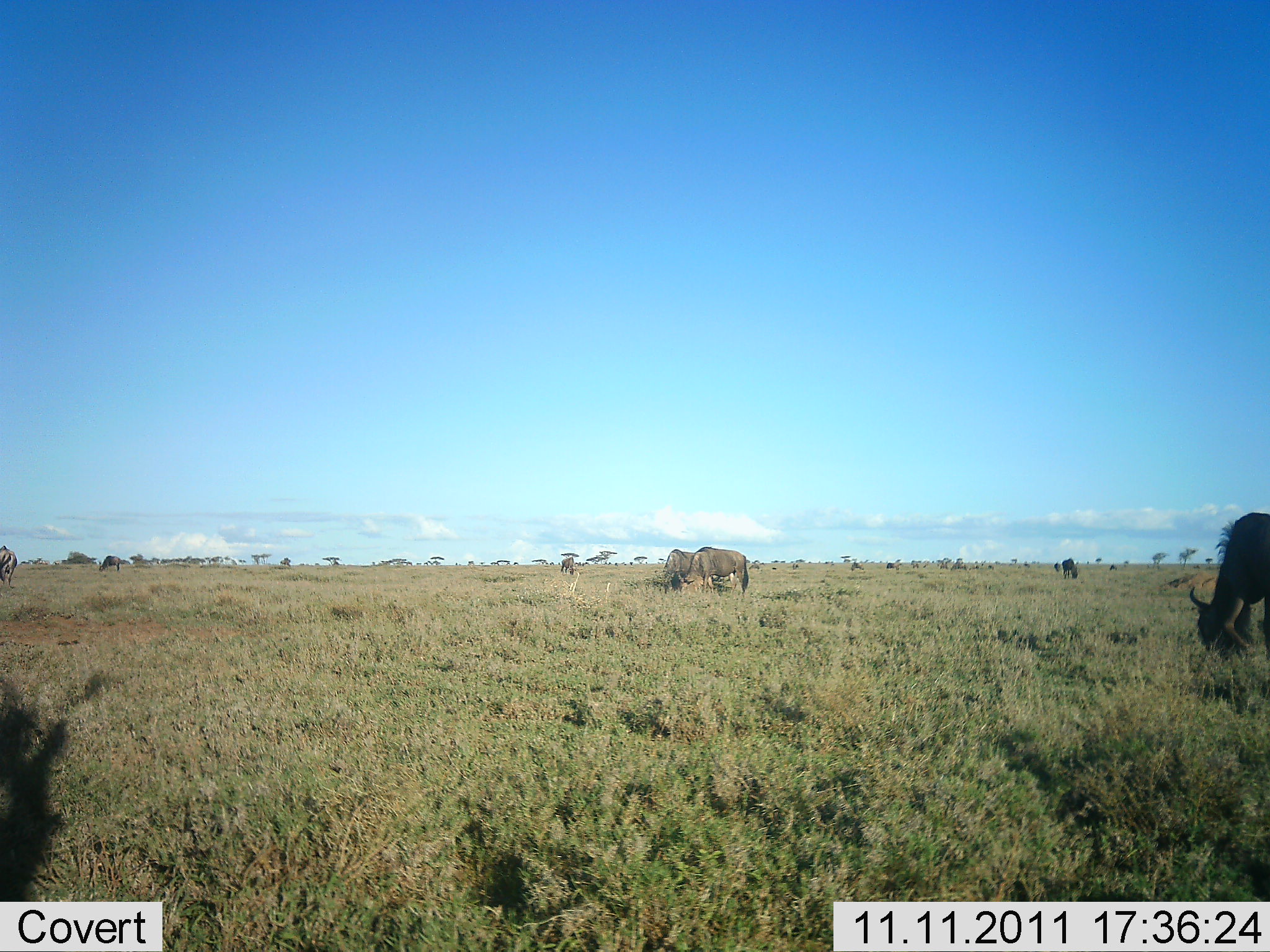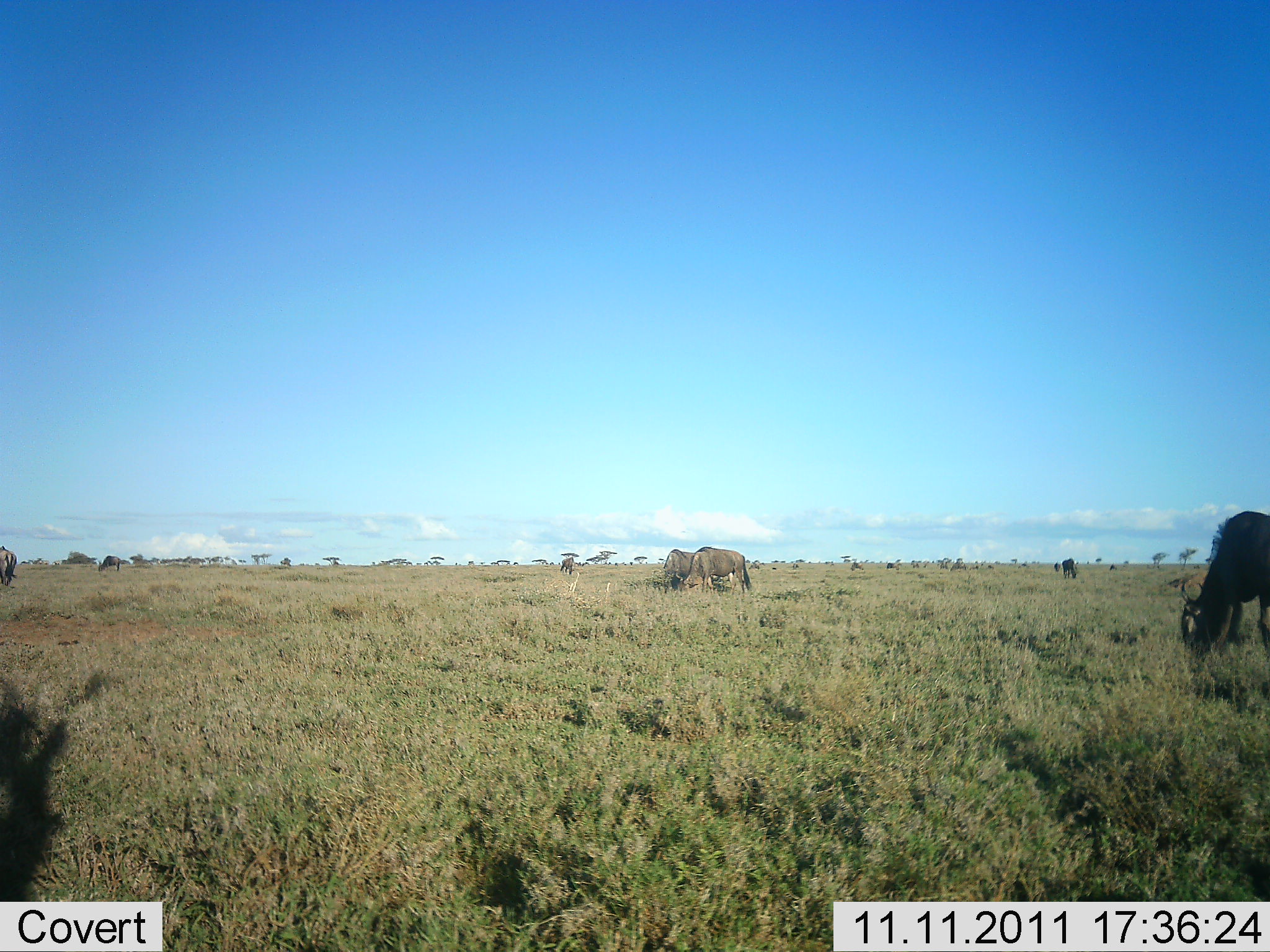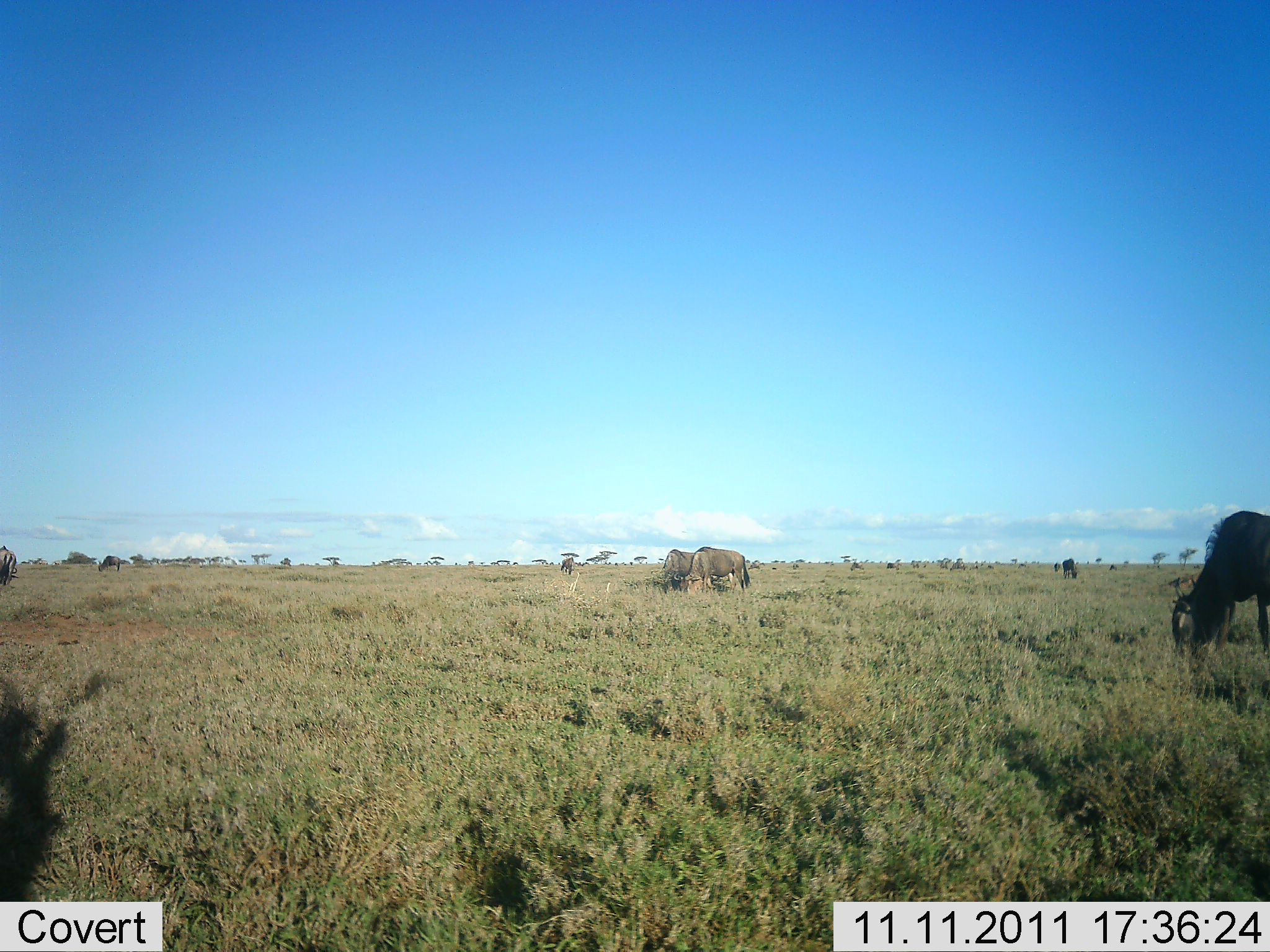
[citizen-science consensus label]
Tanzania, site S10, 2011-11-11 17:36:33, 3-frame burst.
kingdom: Animalia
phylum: Chordata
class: Mammalia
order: Artiodactyla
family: Bovidae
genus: Connochaetes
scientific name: Connochaetes taurinus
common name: blue wildebeest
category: wildebeest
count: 5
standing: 38%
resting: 0%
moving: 0%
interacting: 0%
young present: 0%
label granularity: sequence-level